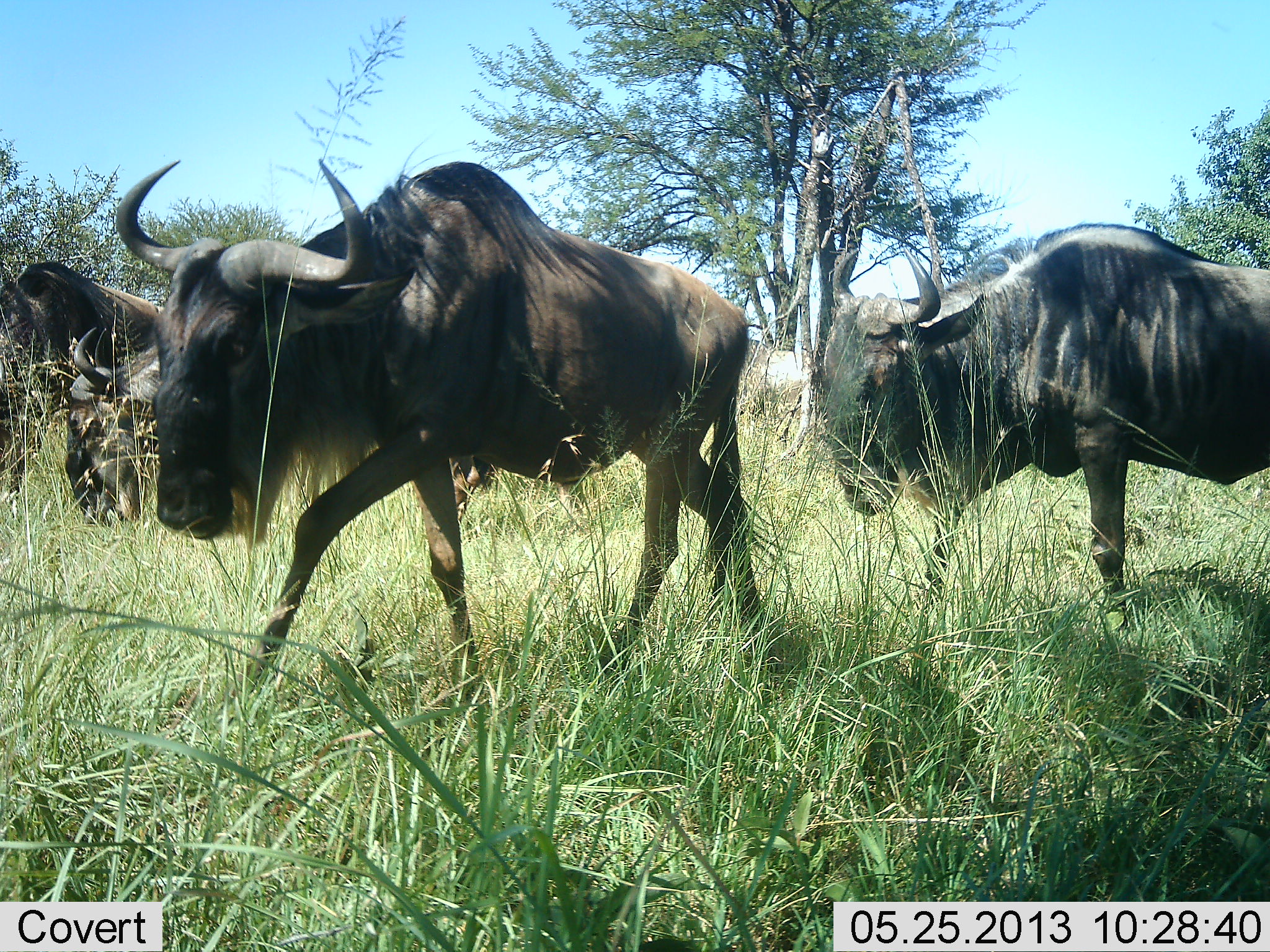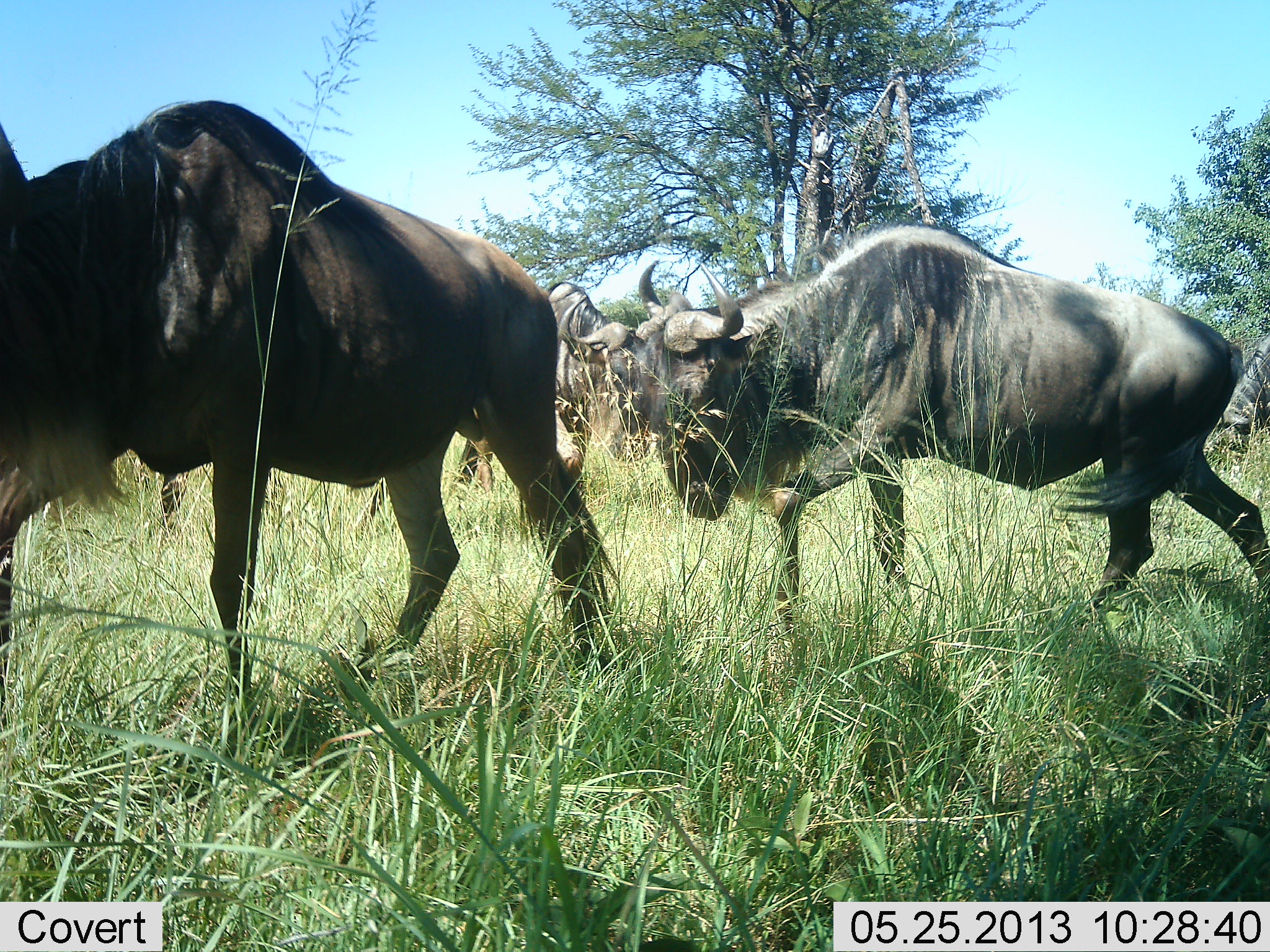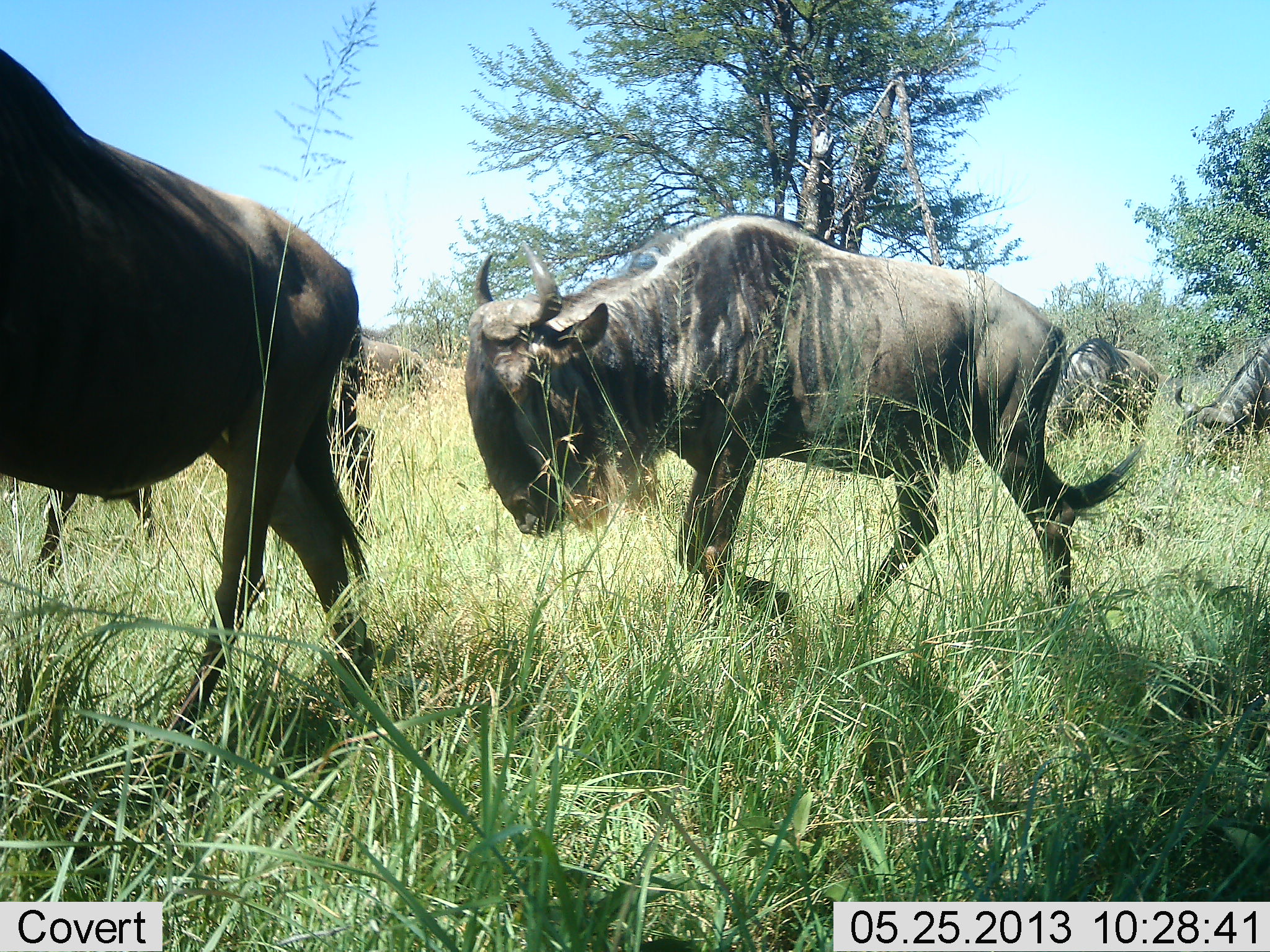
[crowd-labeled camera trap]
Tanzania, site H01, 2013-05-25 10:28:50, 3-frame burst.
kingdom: Animalia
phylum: Chordata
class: Mammalia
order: Artiodactyla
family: Bovidae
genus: Connochaetes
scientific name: Connochaetes taurinus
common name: blue wildebeest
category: wildebeest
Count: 5.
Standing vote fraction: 24%.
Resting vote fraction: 3%.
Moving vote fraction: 95%.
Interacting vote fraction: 8%.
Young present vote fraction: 0%.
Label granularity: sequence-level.